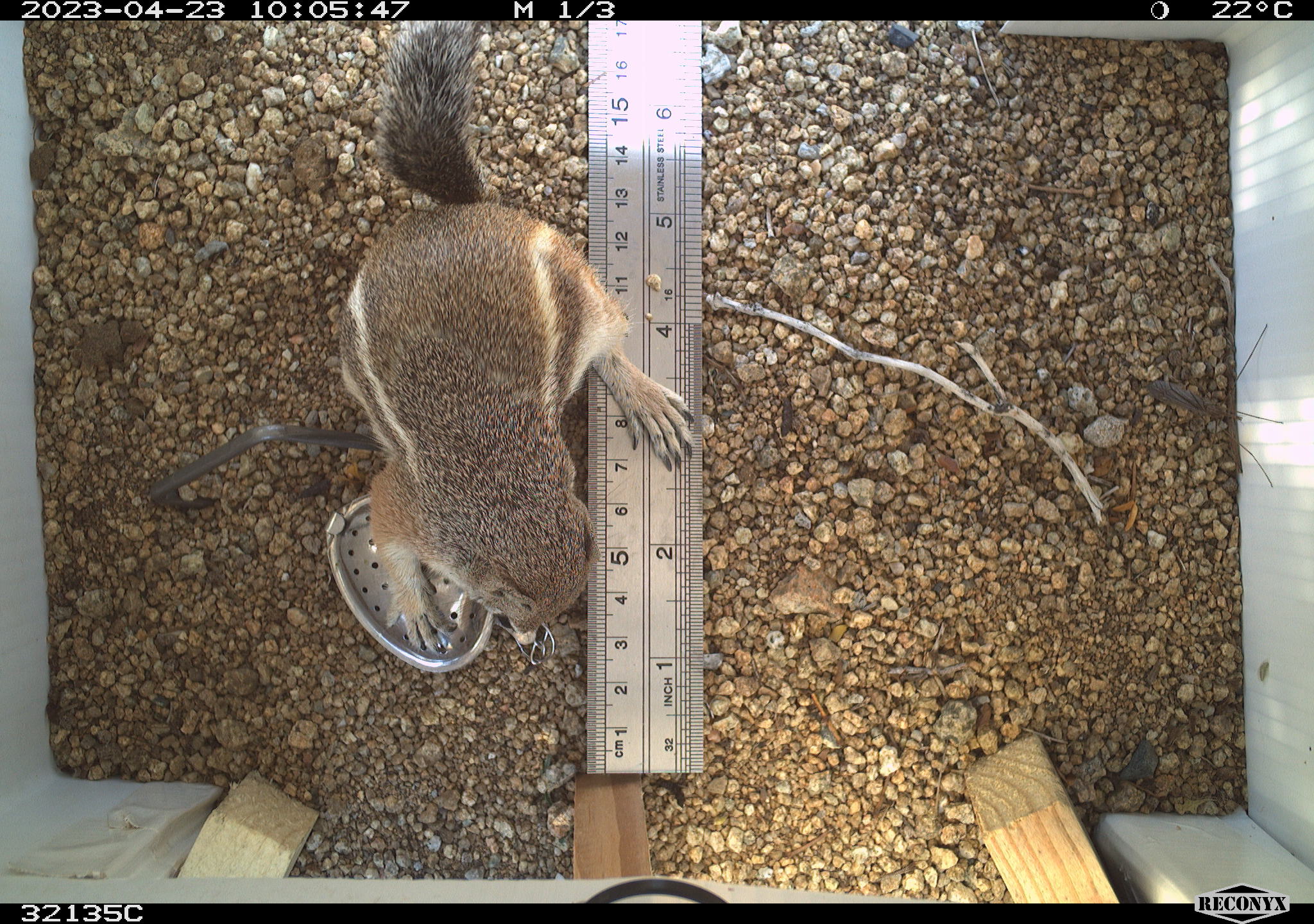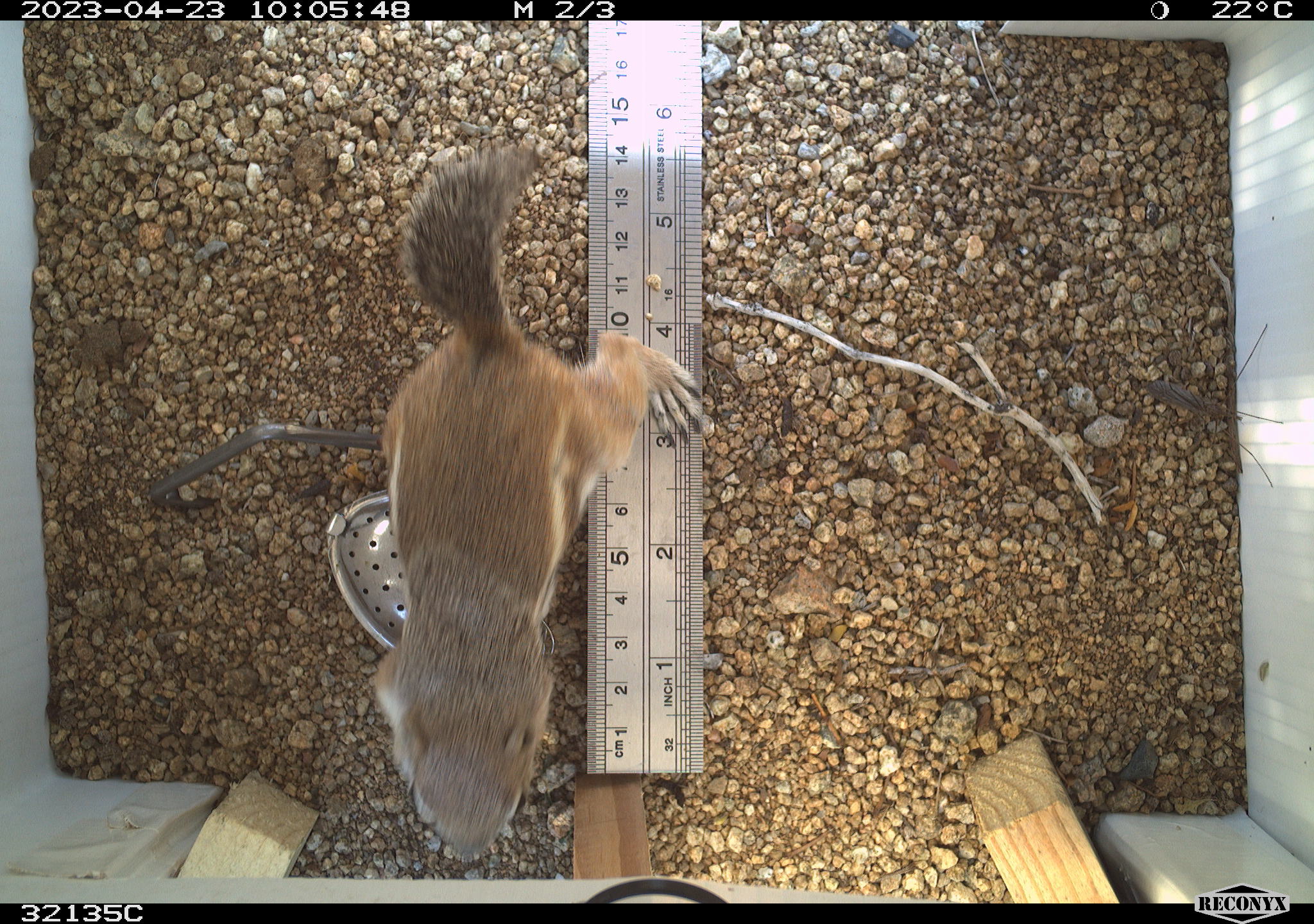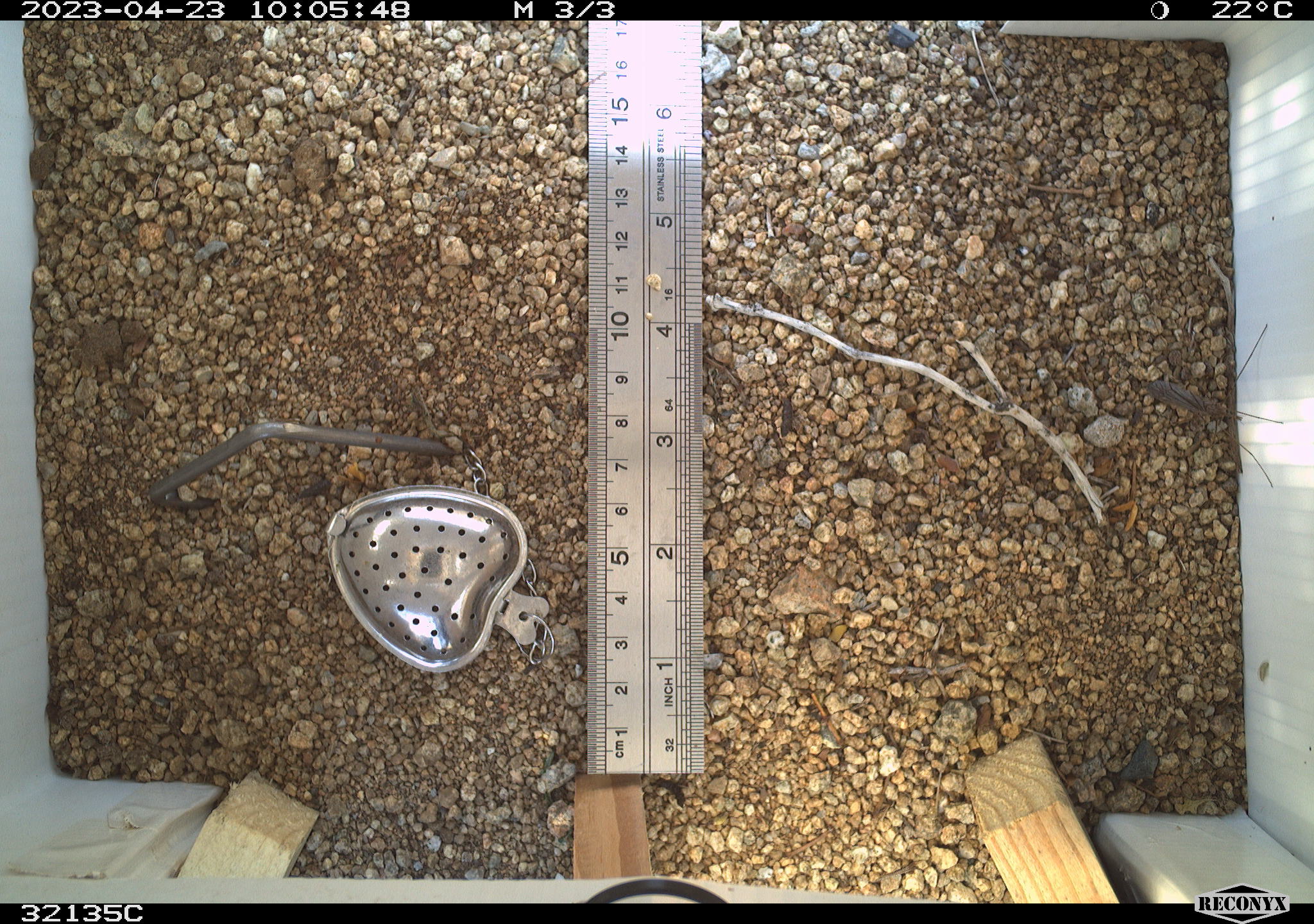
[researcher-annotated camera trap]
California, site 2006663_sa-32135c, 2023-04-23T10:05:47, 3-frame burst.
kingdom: Animalia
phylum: Chordata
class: Mammalia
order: Rodentia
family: Sciuridae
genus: Ammospermophilus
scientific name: Ammospermophilus leucurus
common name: white-tailed antelope squirrel